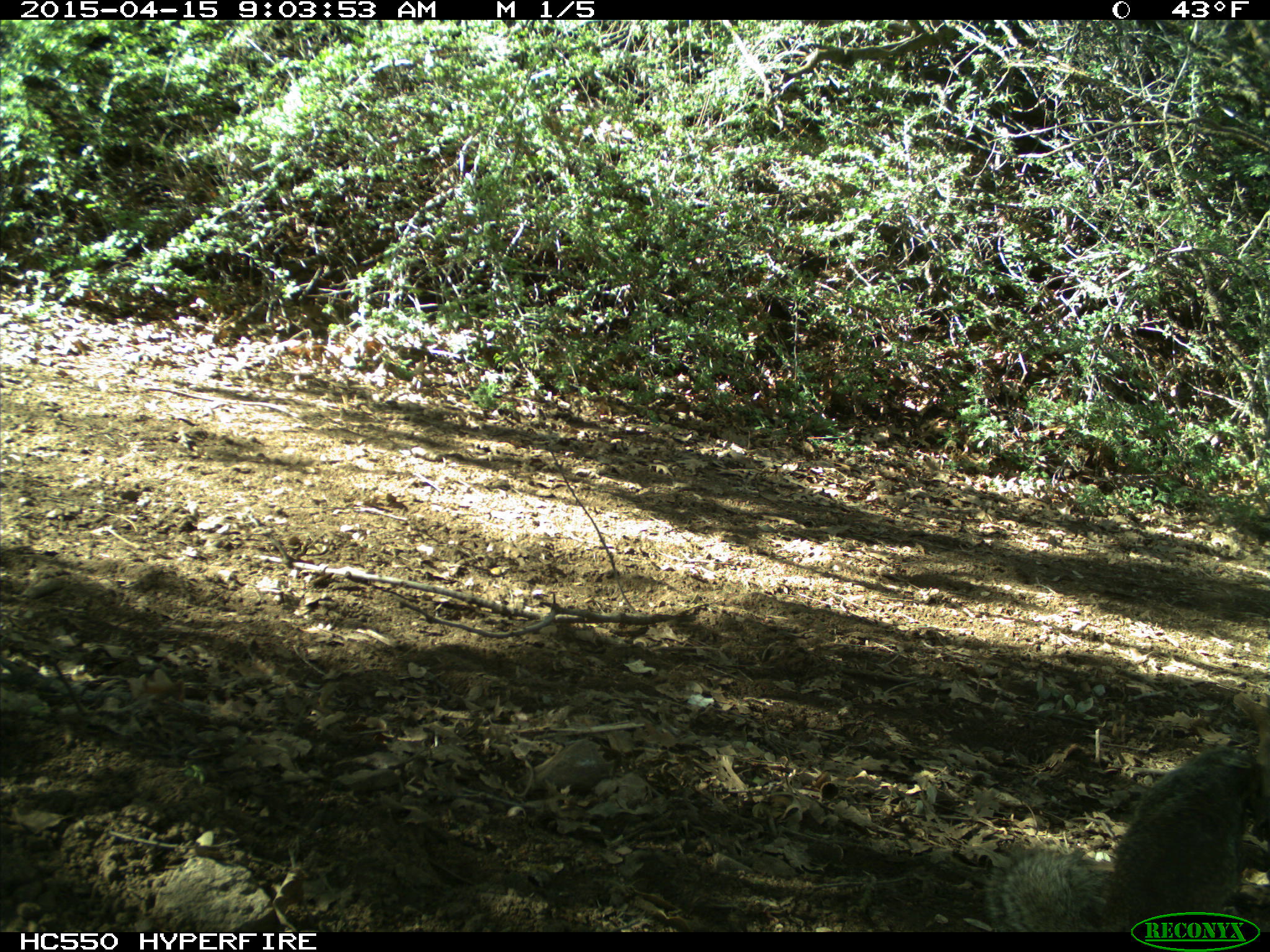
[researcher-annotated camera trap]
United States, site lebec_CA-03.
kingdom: Animalia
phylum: Chordata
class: Mammalia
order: Rodentia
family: Sciuridae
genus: Otospermophilus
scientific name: Otospermophilus beecheyi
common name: california ground squirrel